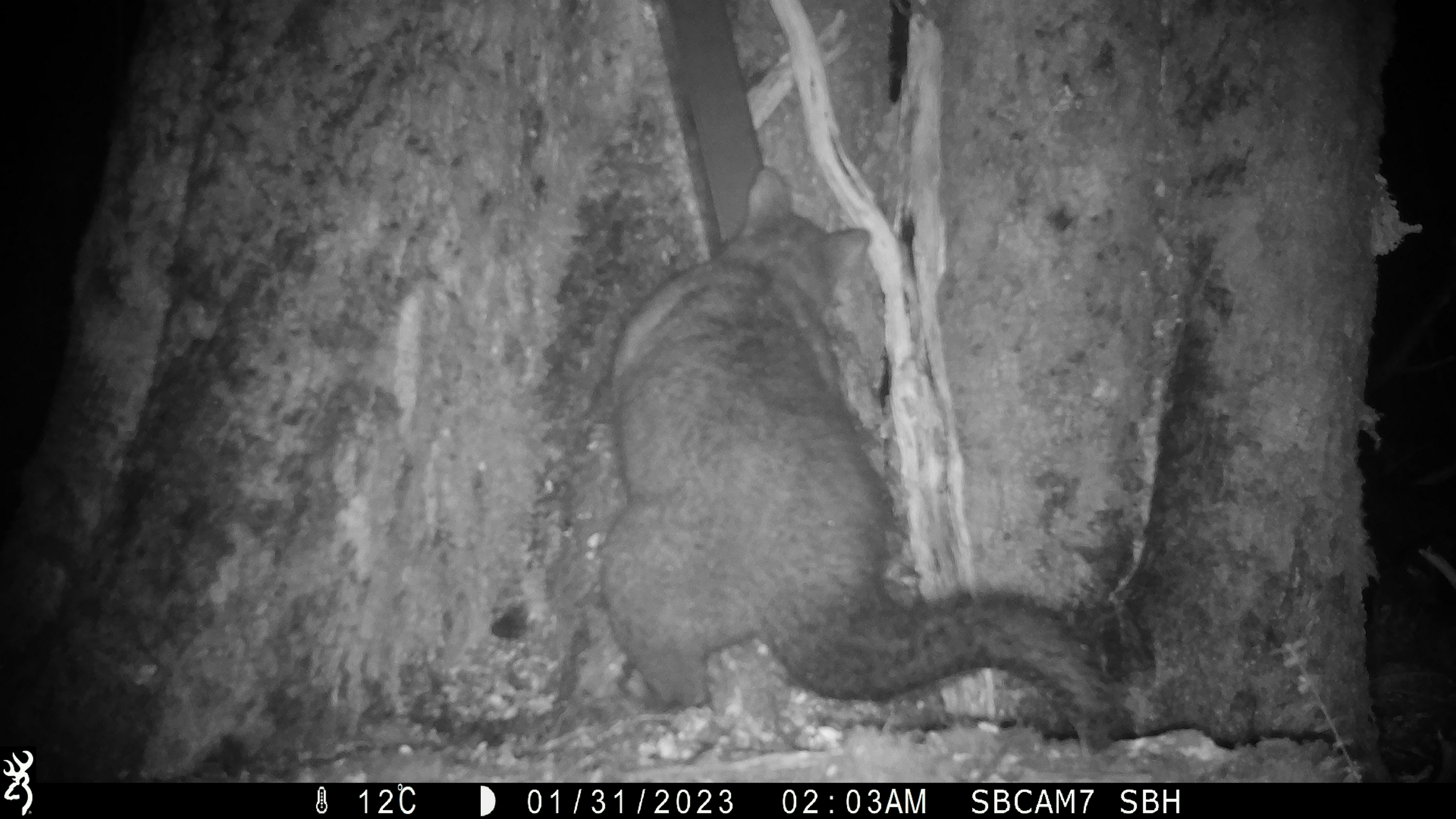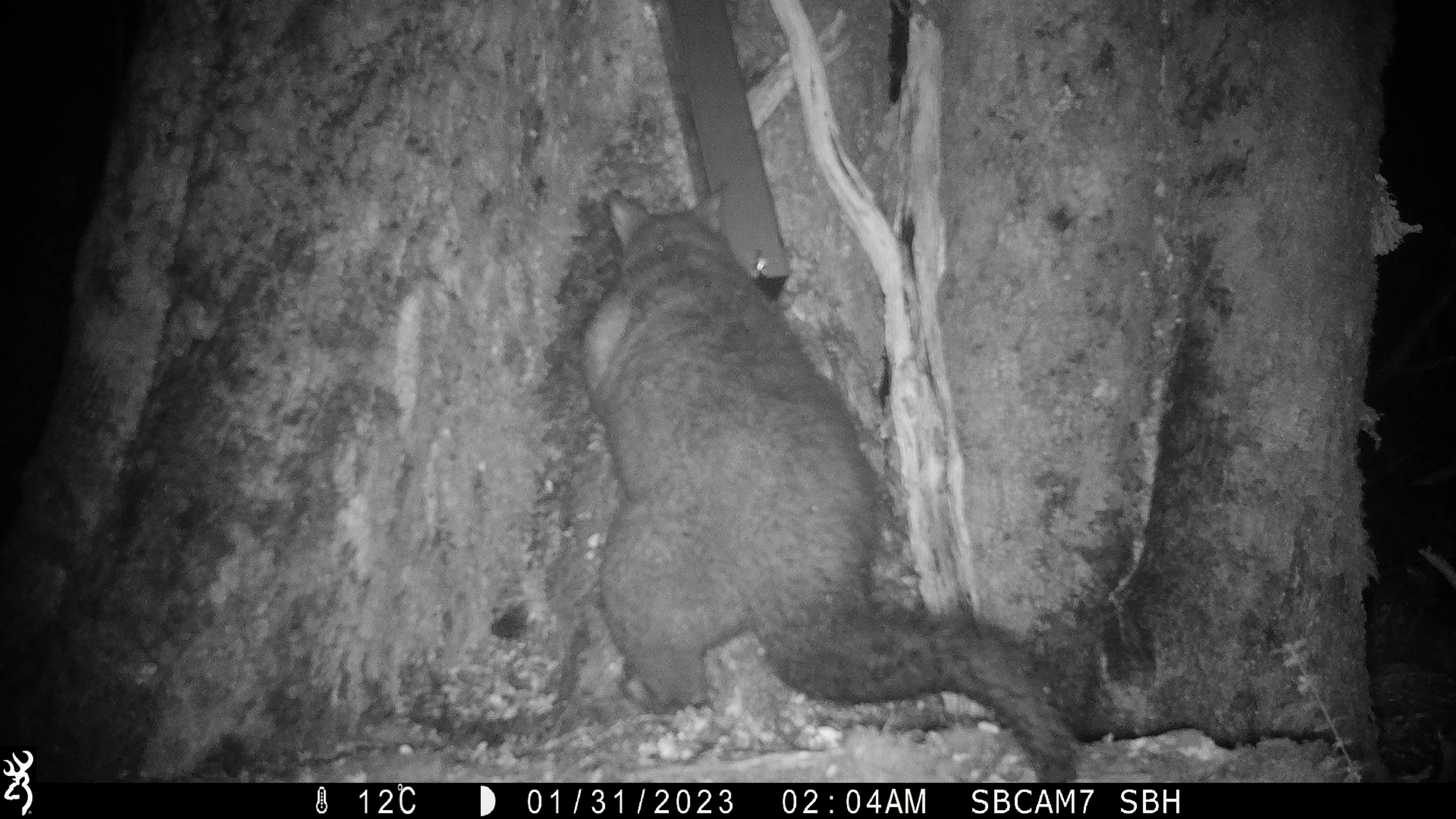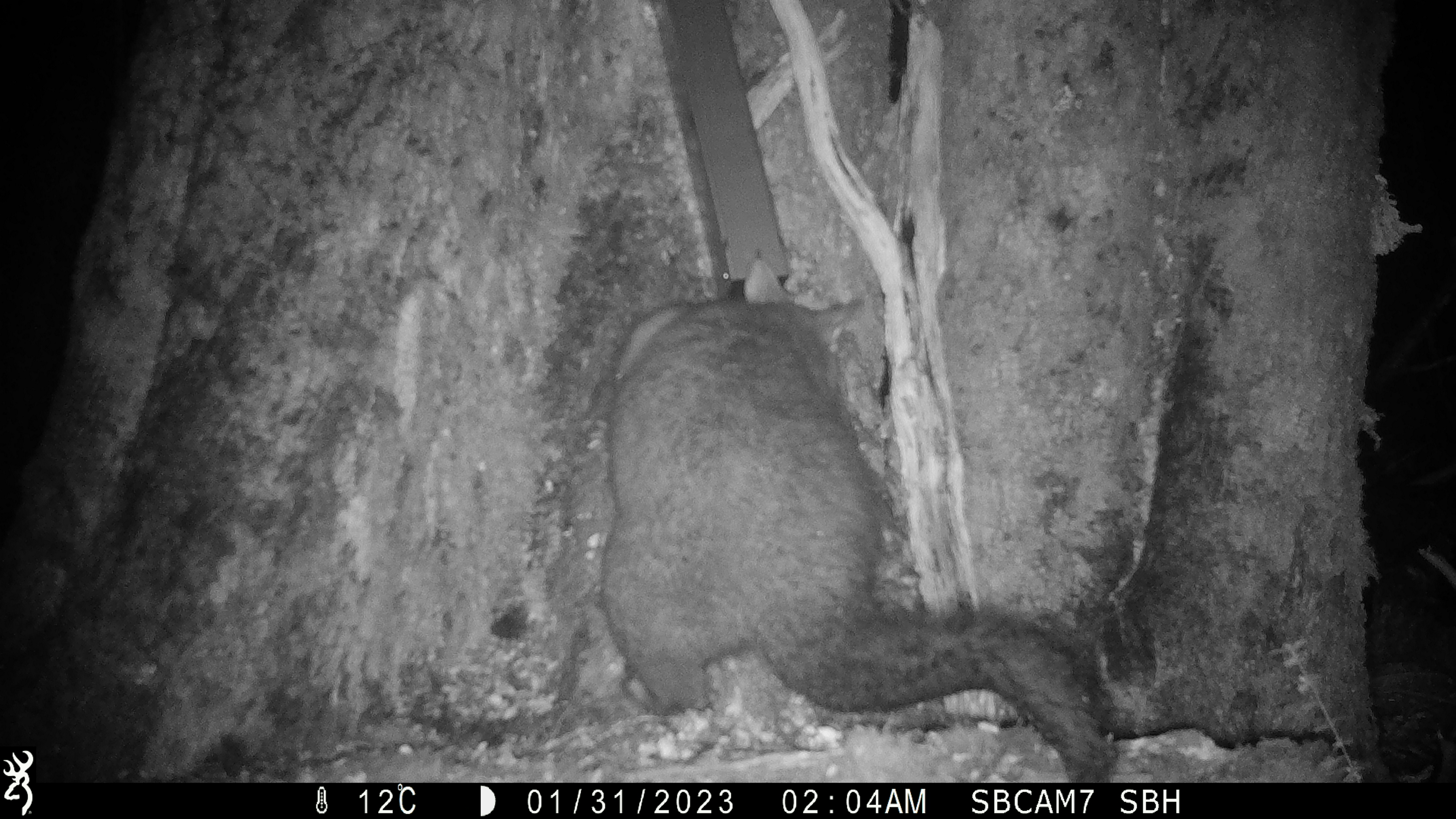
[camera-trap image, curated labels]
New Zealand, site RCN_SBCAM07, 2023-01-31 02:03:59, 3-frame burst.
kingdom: Animalia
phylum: Chordata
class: Mammalia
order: Diprotodontia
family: Phalangeridae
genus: Trichosurus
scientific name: Trichosurus vulpecula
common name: common brushtail possum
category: possum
Possum (common brushtail possum) (Trichosurus vulpecula).